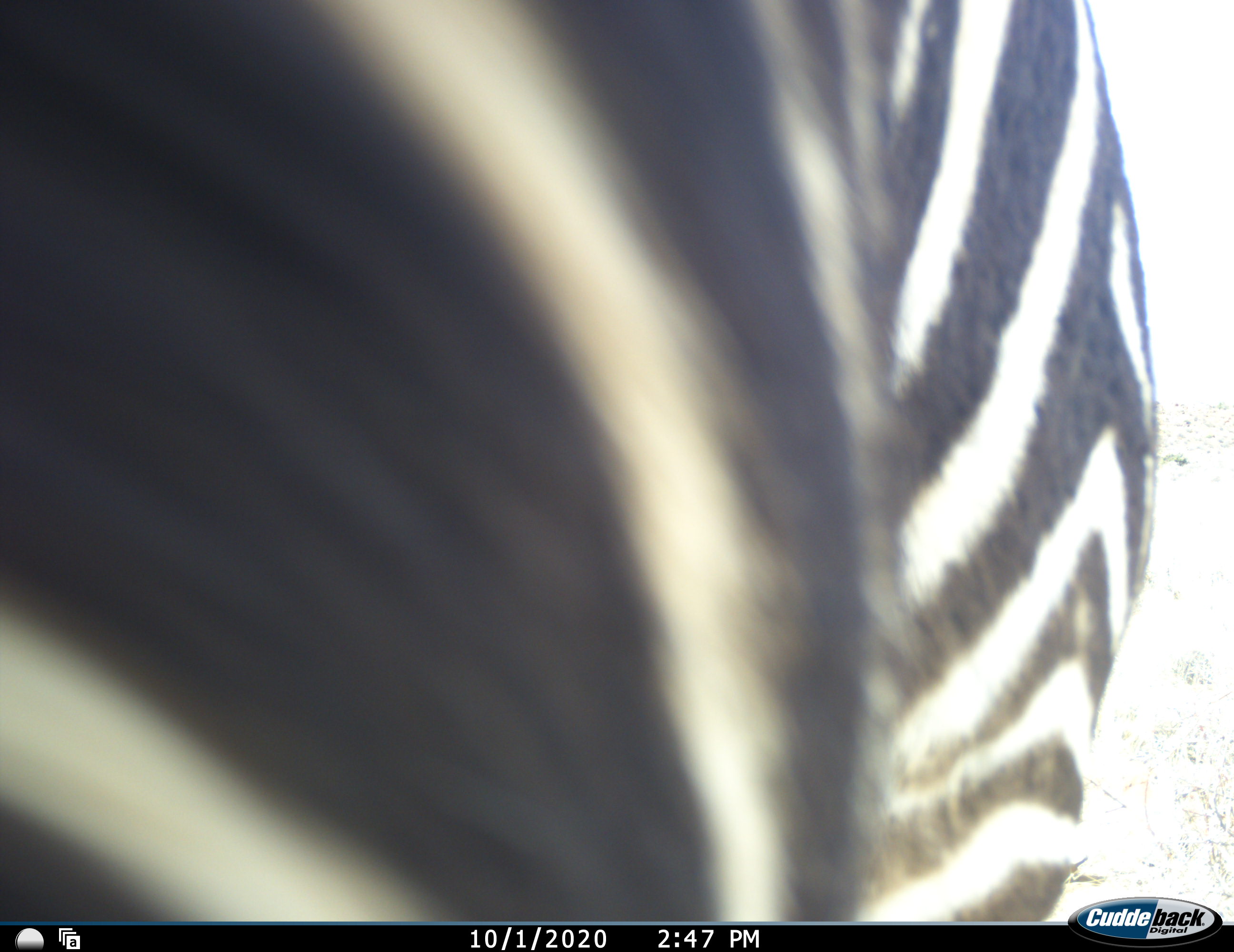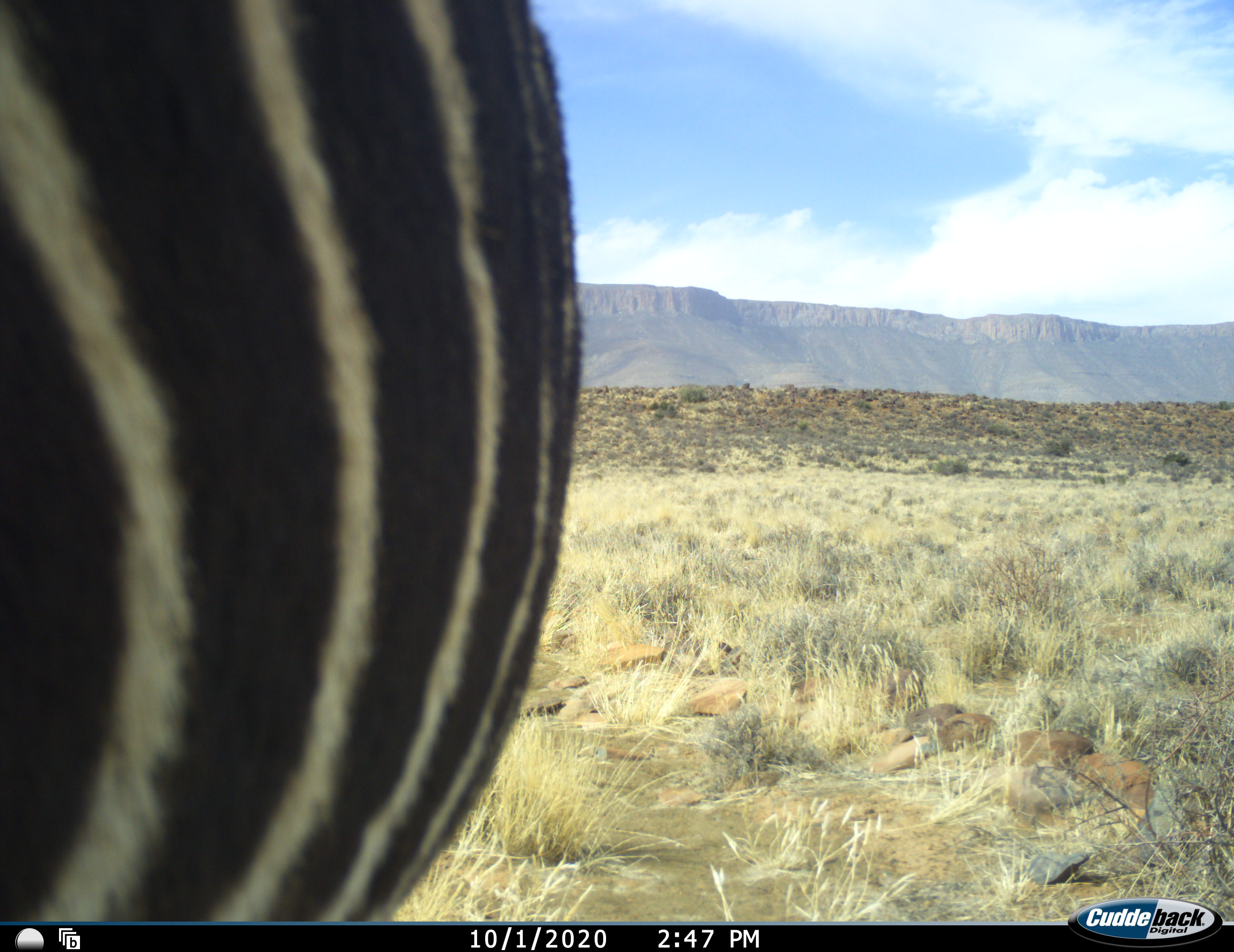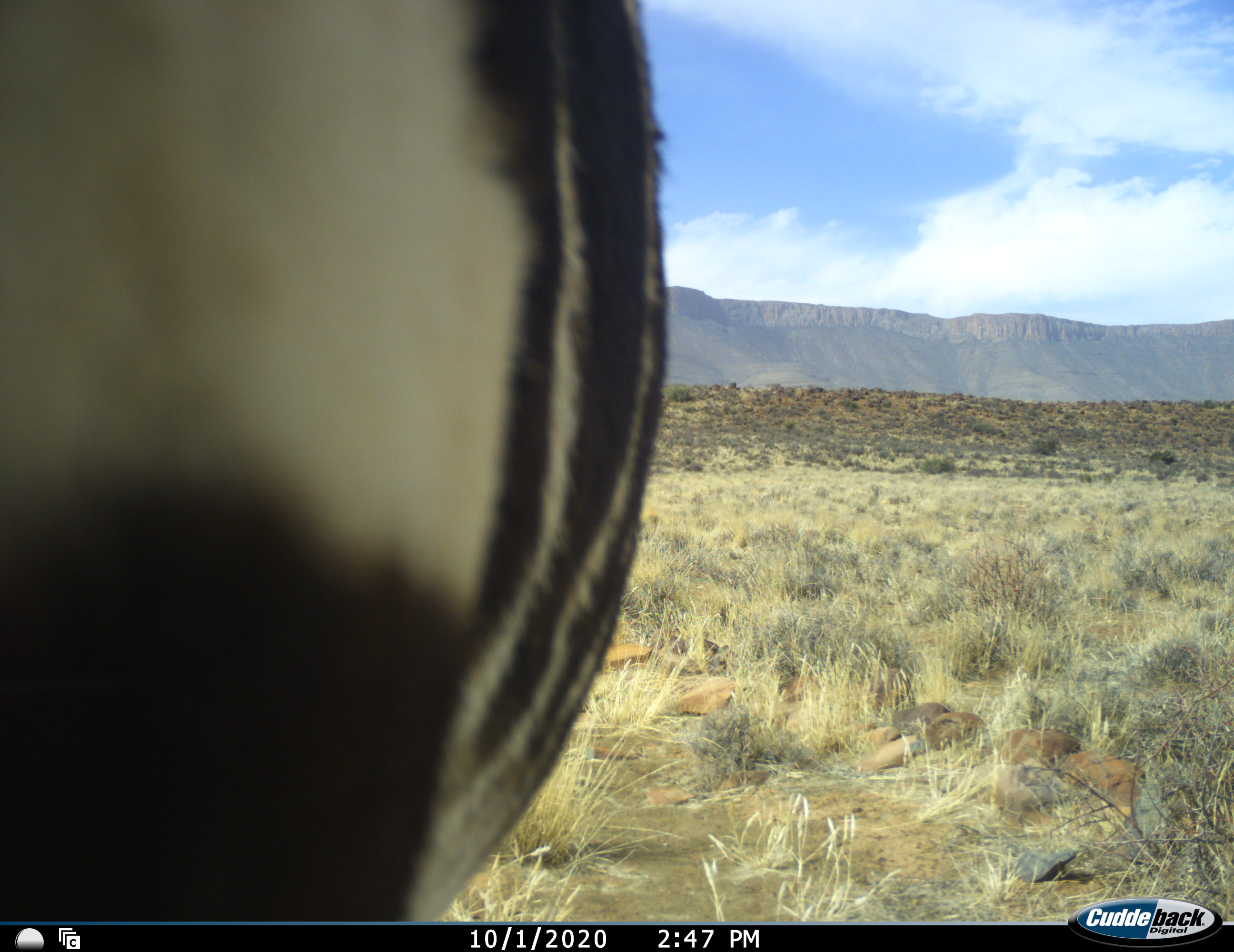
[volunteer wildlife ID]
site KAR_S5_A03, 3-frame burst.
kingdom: Animalia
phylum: Chordata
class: Mammalia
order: Perissodactyla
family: Equidae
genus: Equus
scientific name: Equus zebra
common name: mountain zebra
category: zebramountain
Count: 1.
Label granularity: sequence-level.